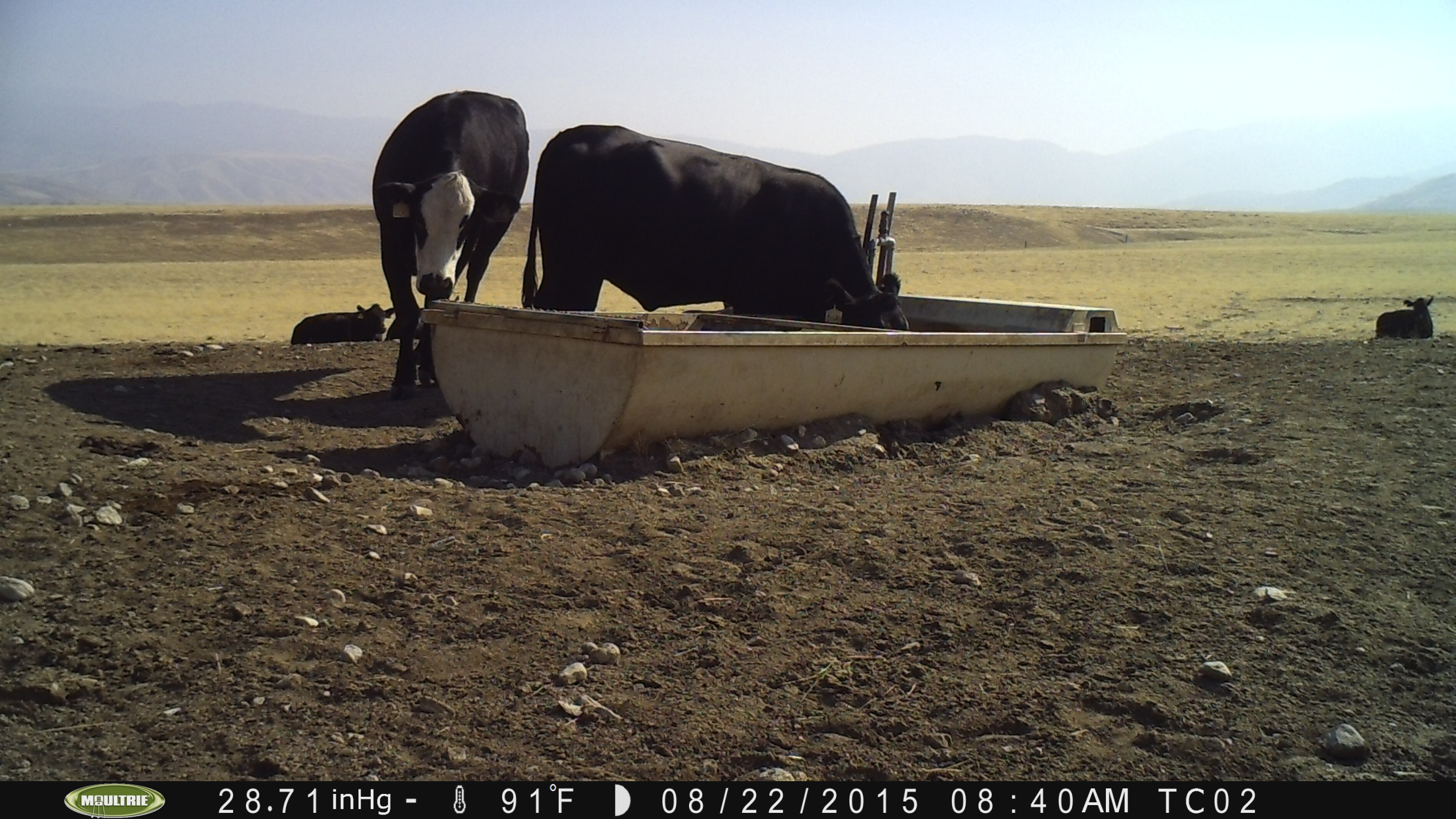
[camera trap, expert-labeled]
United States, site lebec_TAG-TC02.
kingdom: Animalia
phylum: Chordata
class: Mammalia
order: Artiodactyla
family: Bovidae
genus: Bos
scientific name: Bos taurus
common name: domestic cow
Bos taurus (domestic cow).